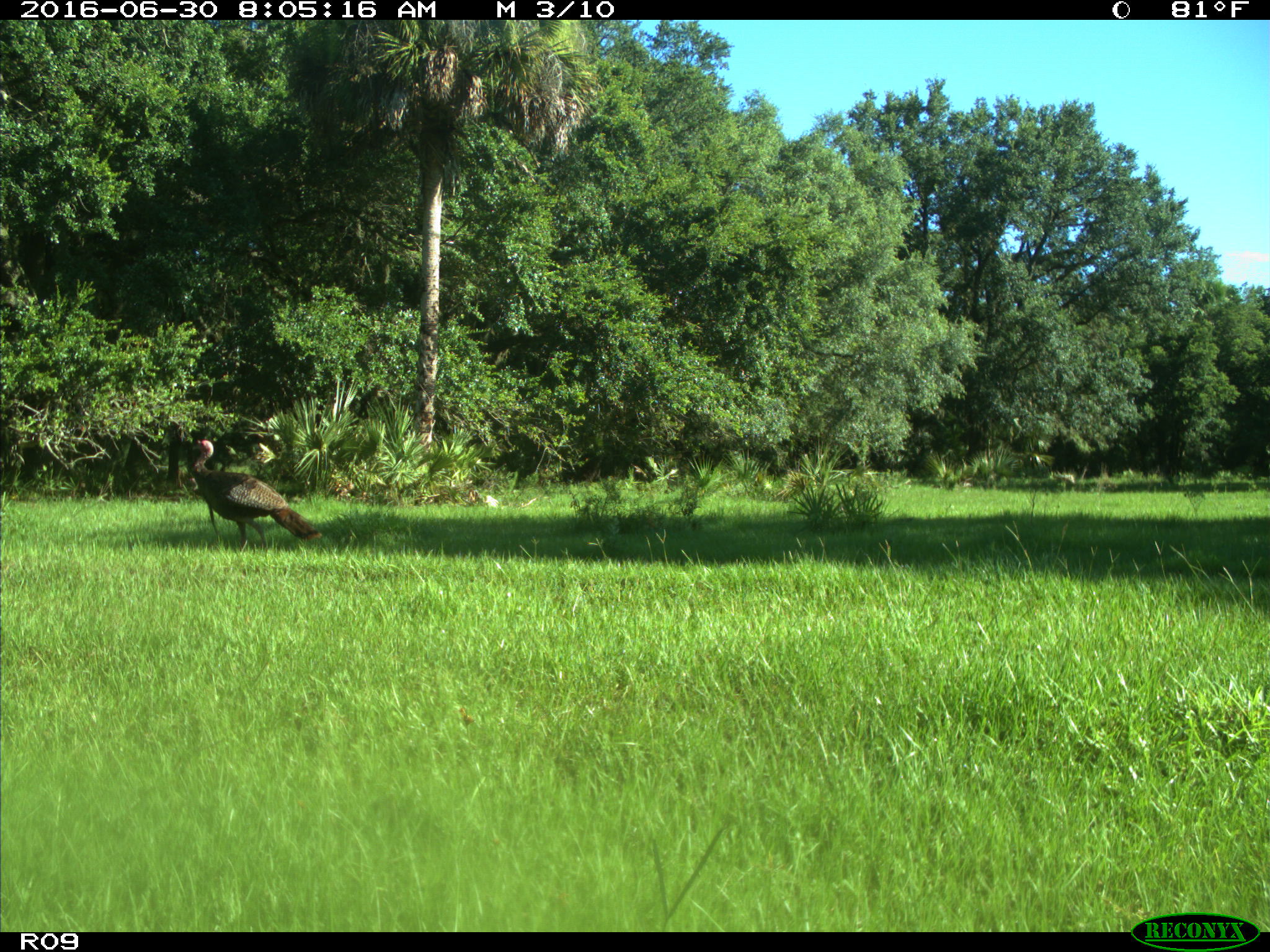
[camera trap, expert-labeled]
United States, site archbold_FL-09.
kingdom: Animalia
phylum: Chordata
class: Aves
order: Galliformes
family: Phasianidae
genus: Meleagris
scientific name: Meleagris gallopavo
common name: wild turkey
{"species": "Meleagris gallopavo (wild turkey)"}